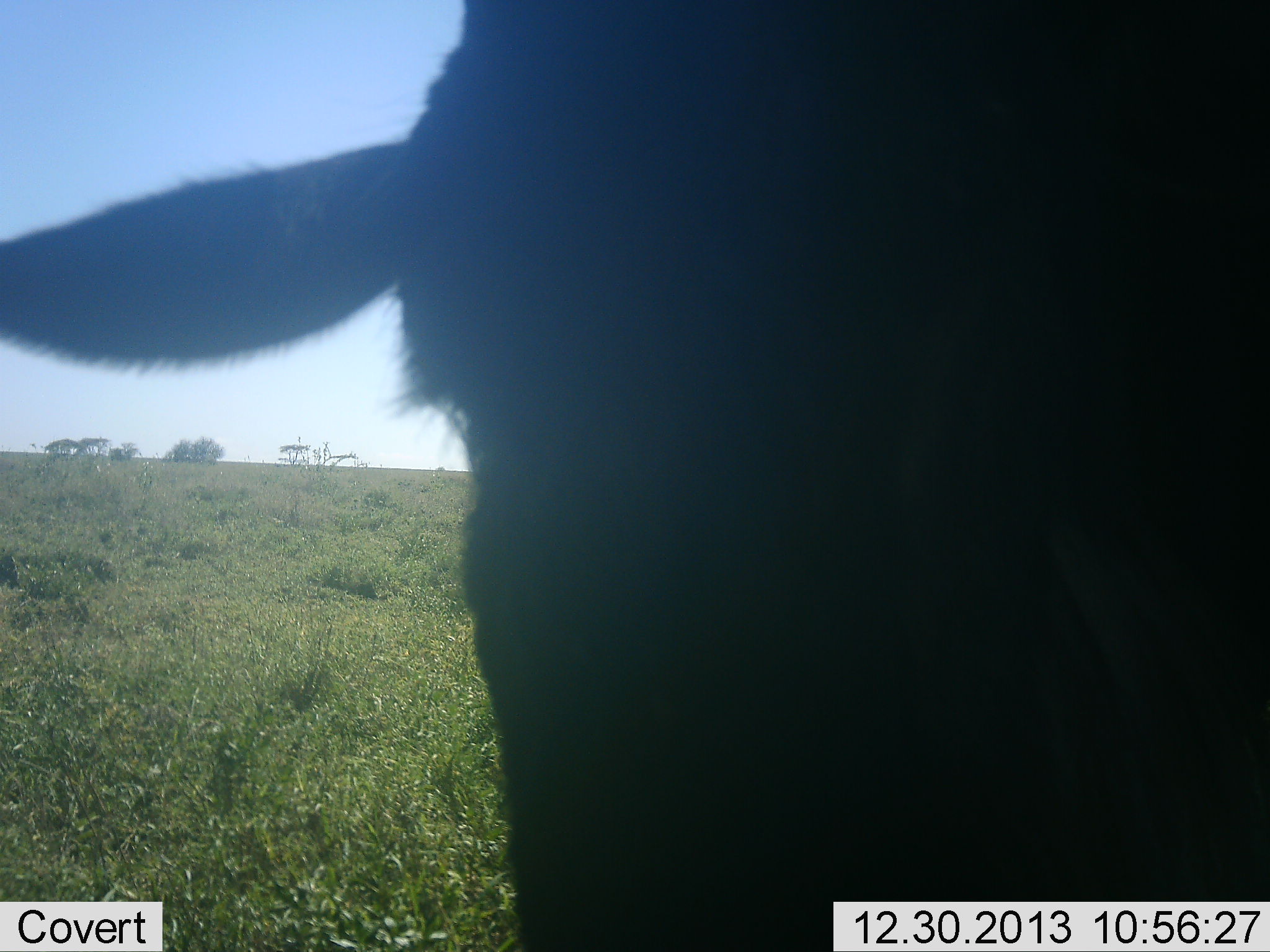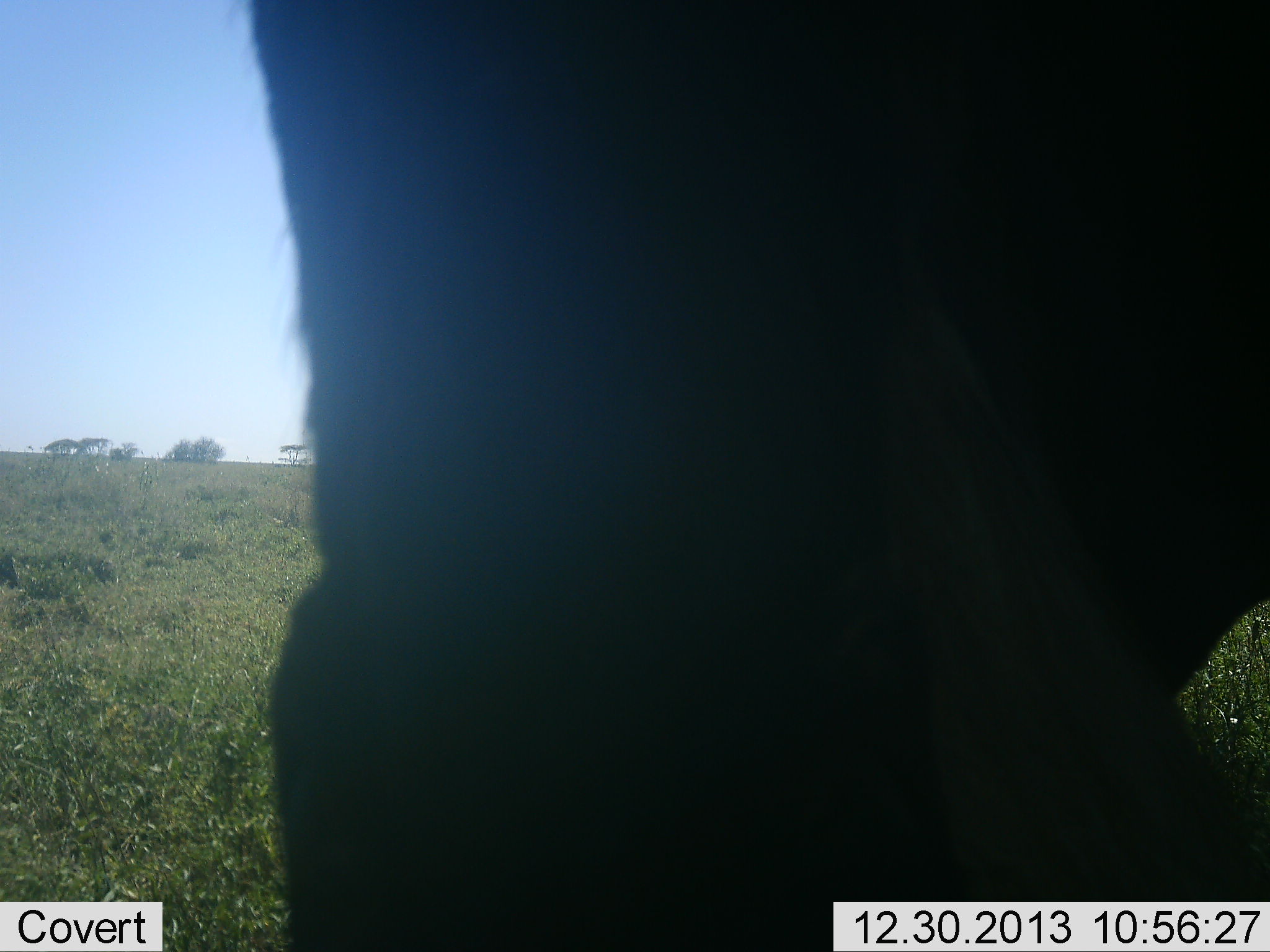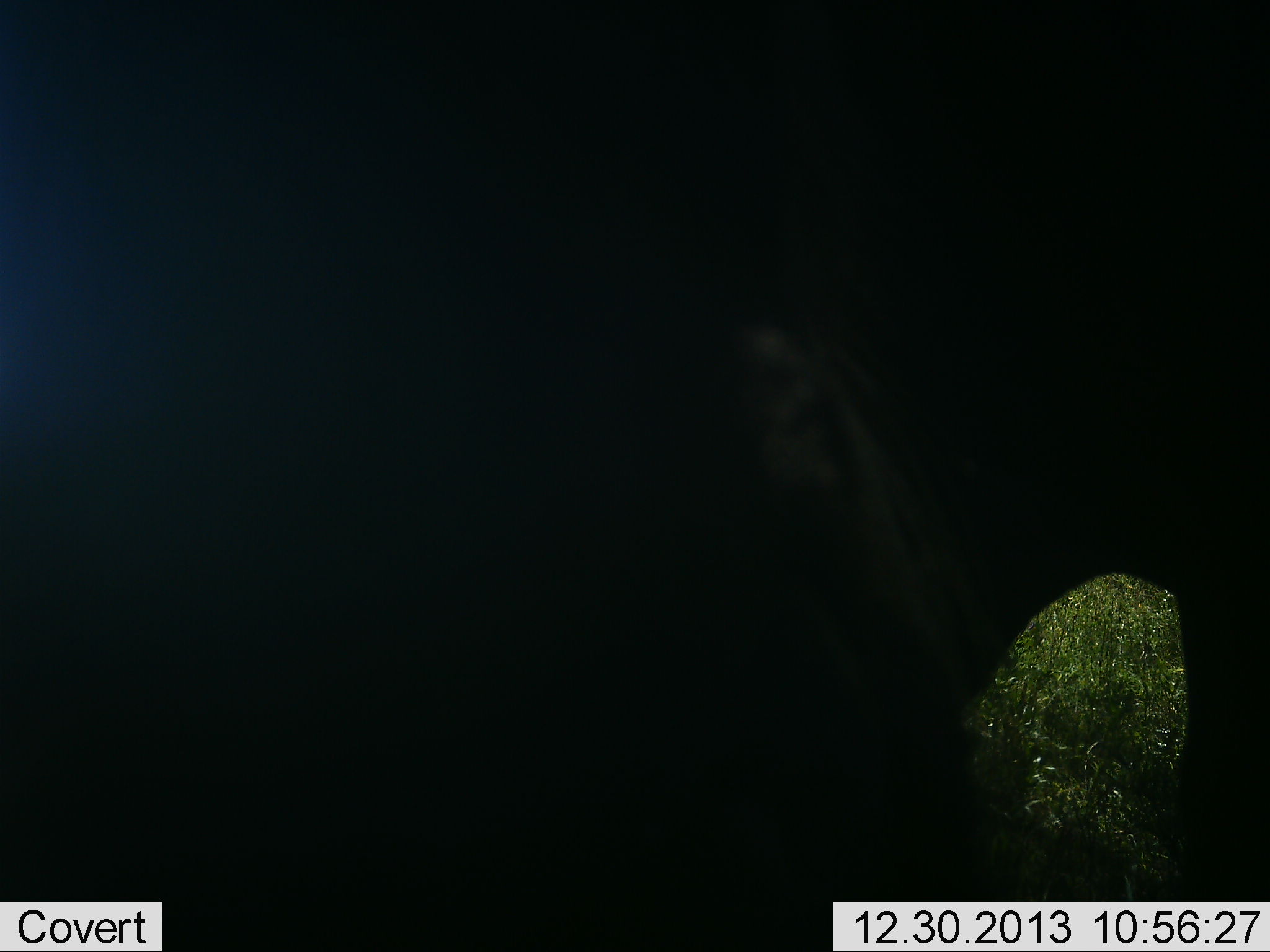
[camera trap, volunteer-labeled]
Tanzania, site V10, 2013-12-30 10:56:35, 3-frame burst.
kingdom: Animalia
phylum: Chordata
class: Mammalia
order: Artiodactyla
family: Bovidae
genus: Connochaetes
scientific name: Connochaetes taurinus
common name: blue wildebeest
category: wildebeest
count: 1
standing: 56%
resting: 11%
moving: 22%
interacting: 0%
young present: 0%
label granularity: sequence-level